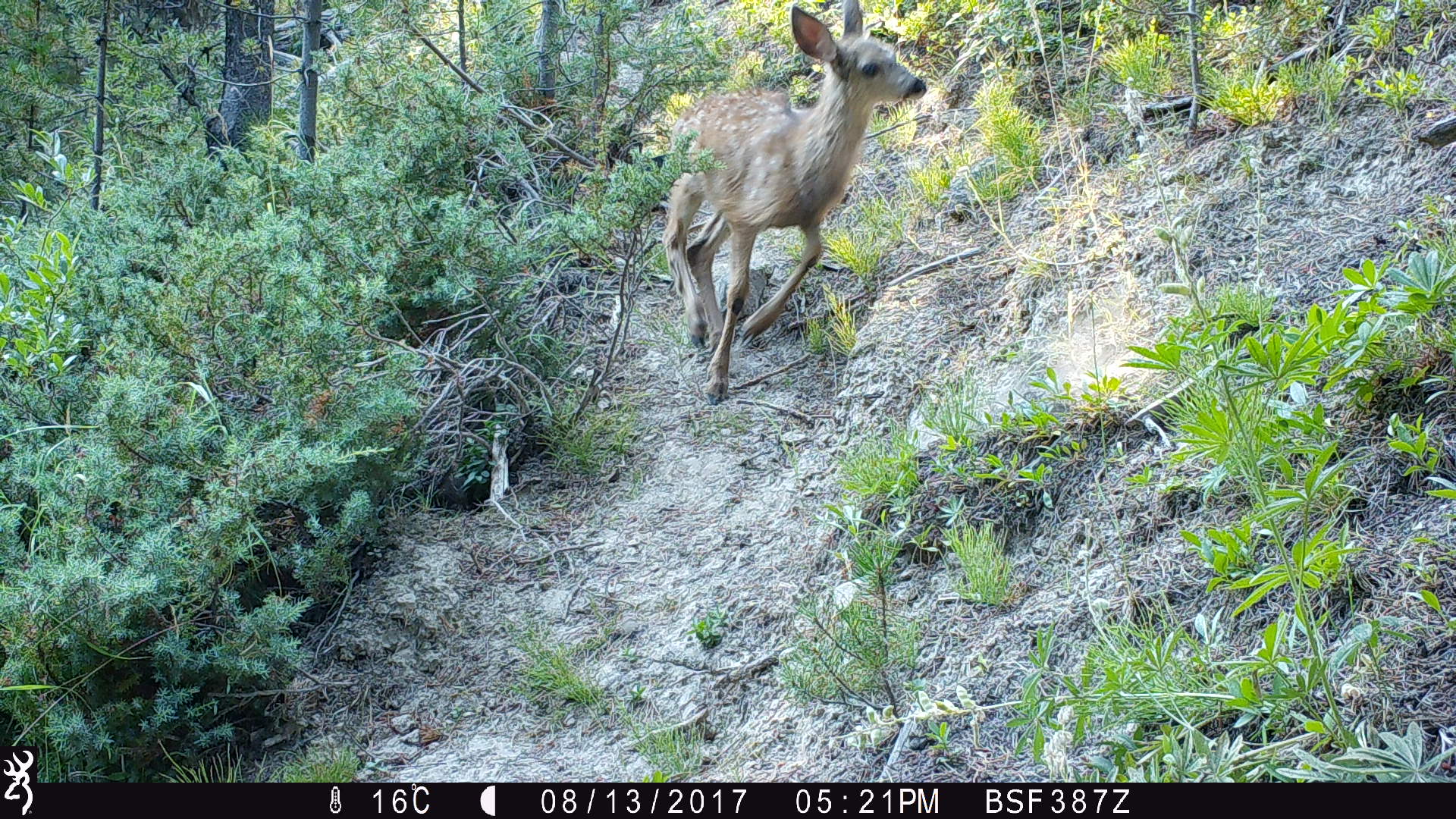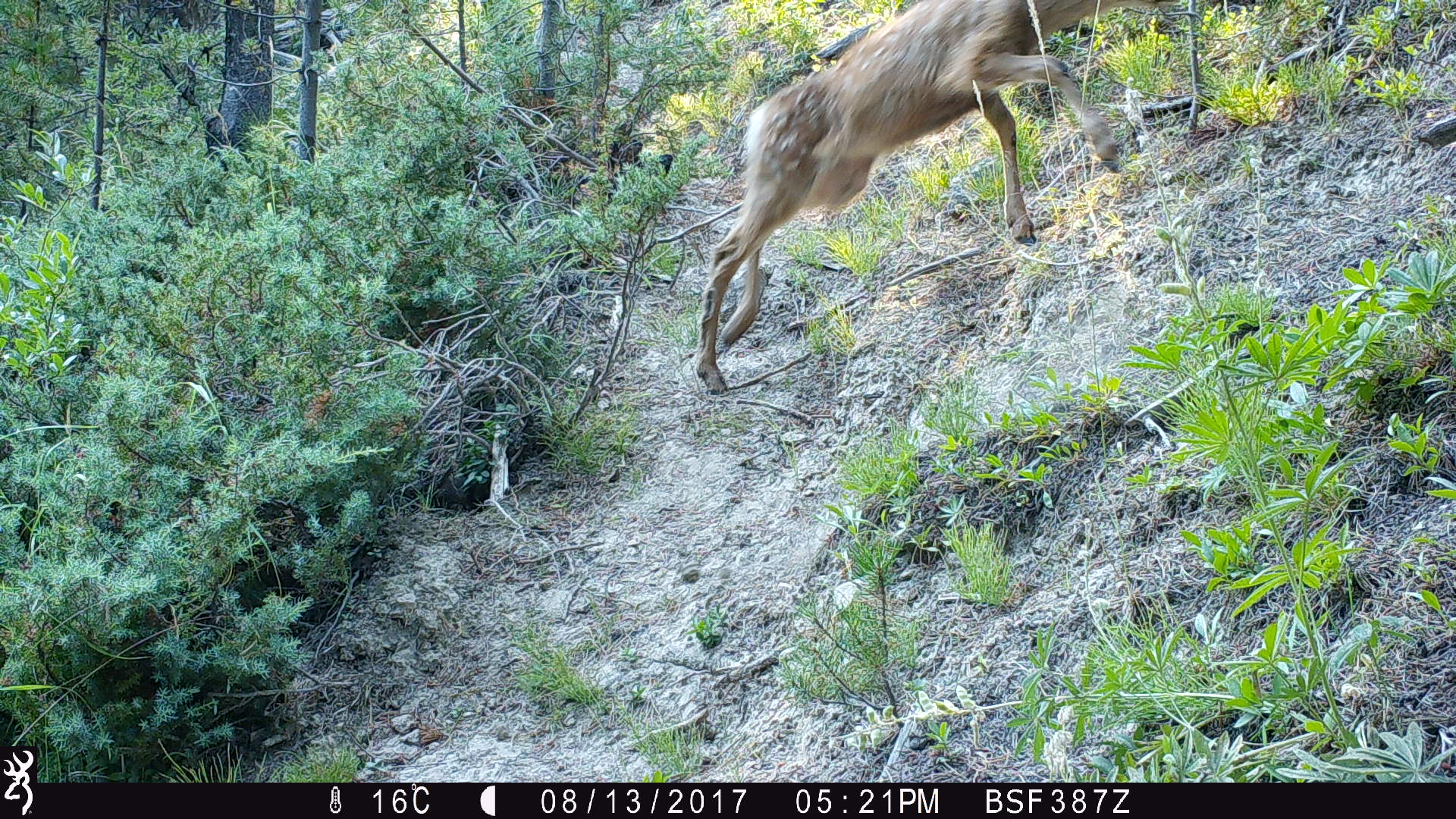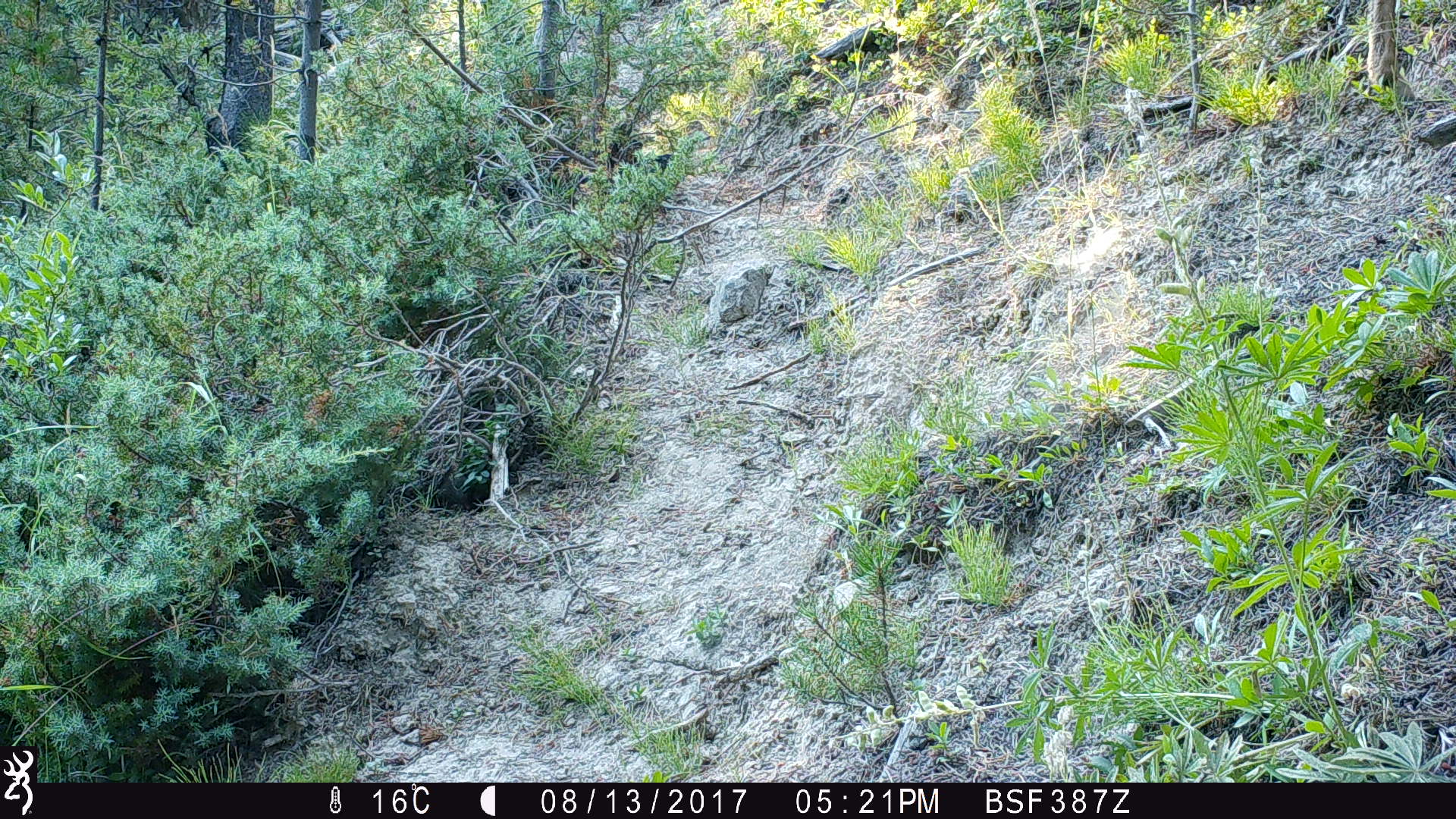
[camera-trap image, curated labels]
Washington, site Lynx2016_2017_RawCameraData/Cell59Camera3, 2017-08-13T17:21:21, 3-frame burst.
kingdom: Animalia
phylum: Chordata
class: Mammalia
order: Artiodactyla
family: Cervidae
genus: Odocoileus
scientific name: Odocoileus virginianus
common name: white-tailed deer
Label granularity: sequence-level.